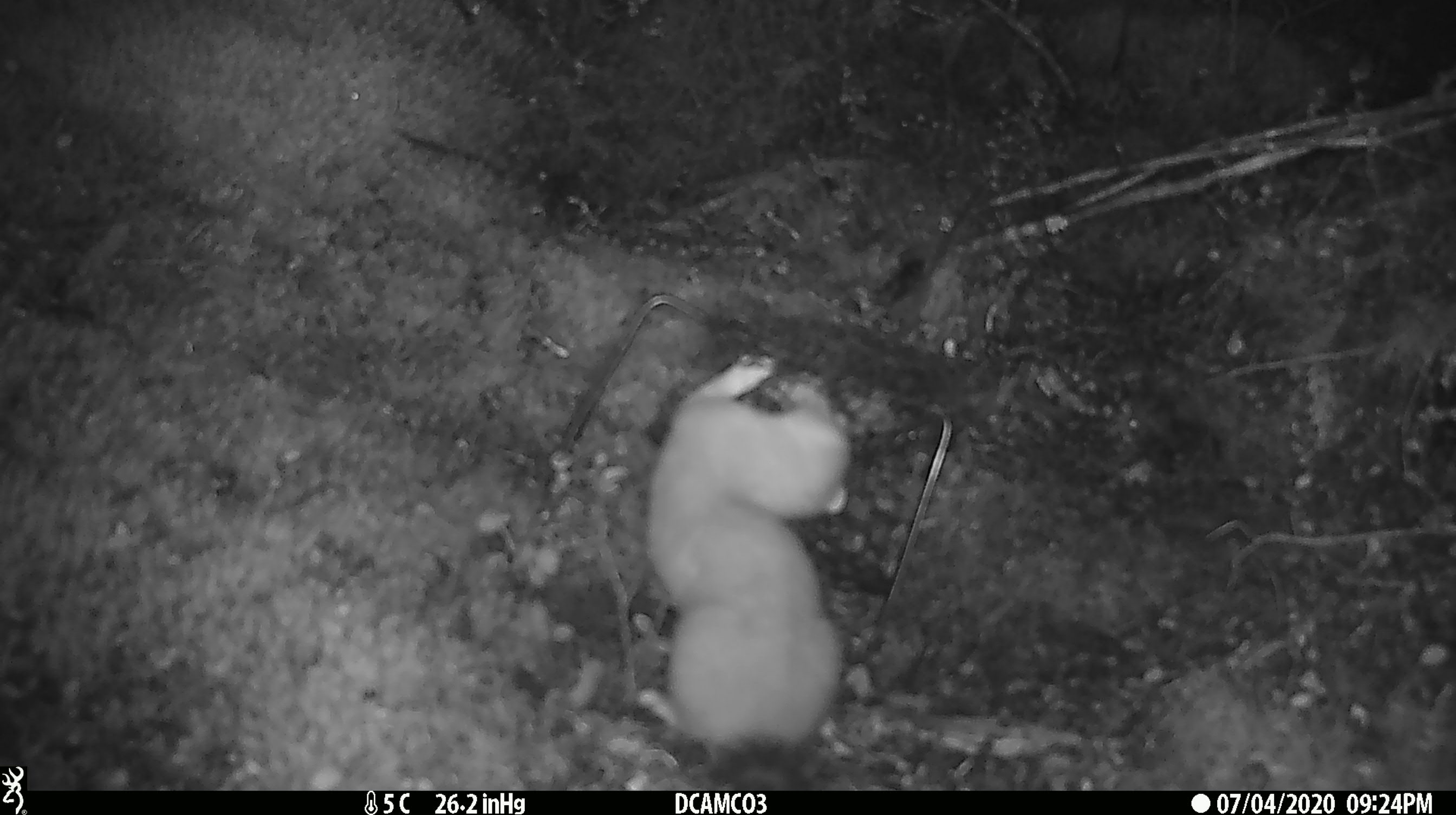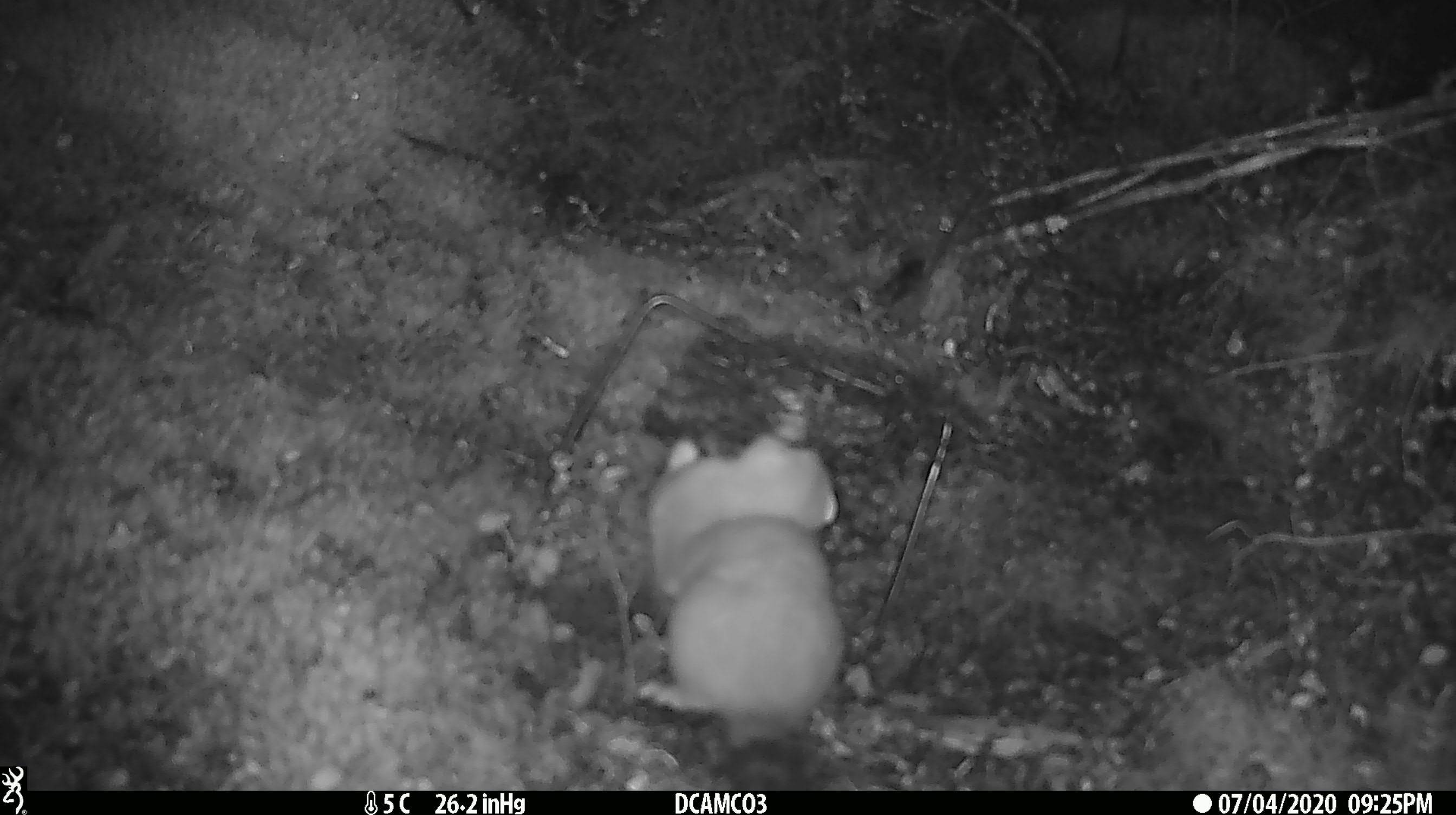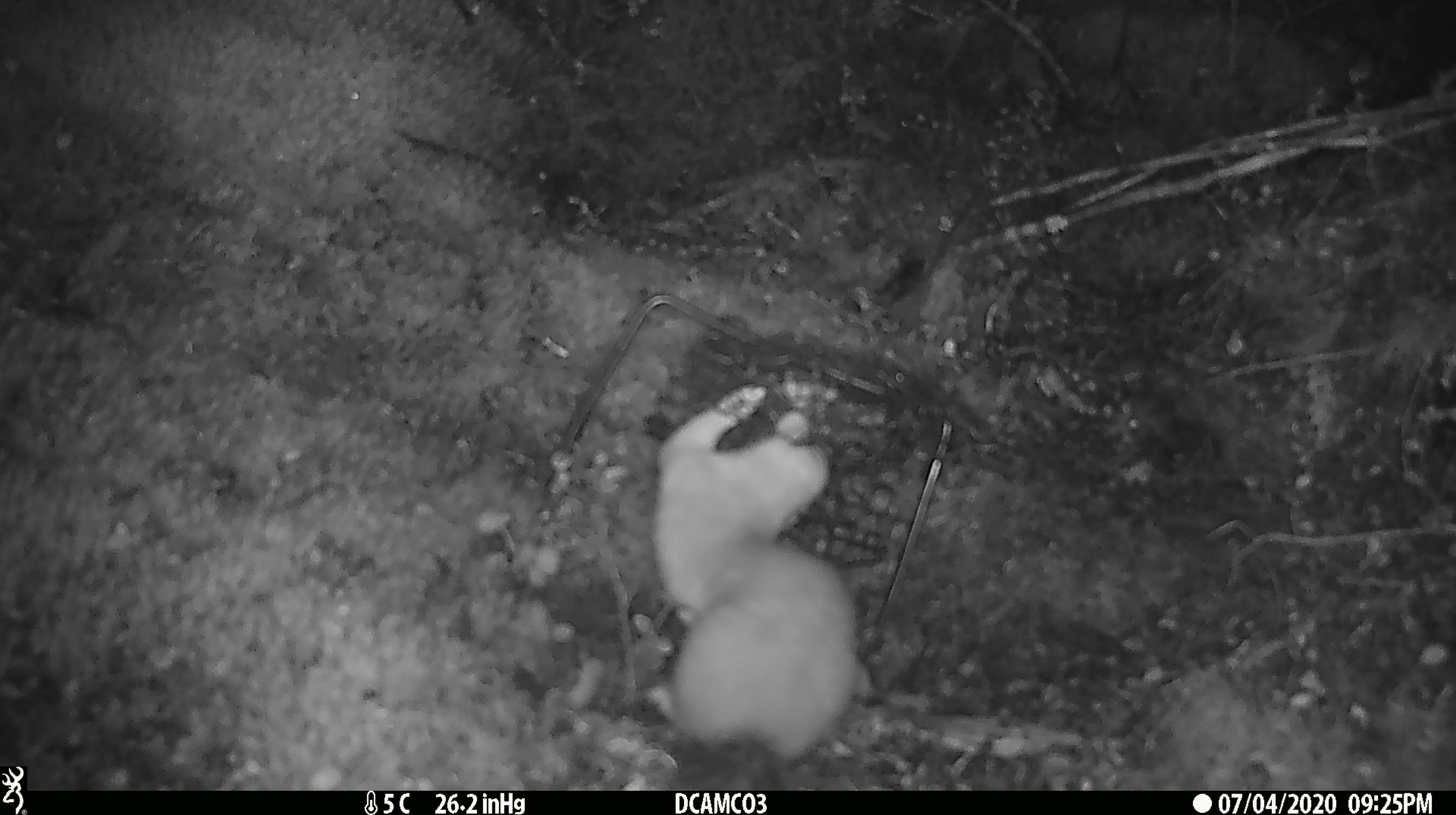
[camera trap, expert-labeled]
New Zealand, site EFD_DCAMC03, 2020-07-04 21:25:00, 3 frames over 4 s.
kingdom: Animalia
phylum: Chordata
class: Mammalia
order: Carnivora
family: Mustelidae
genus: Mustela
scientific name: Mustela erminea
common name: stoat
Stoat (Mustela erminea).